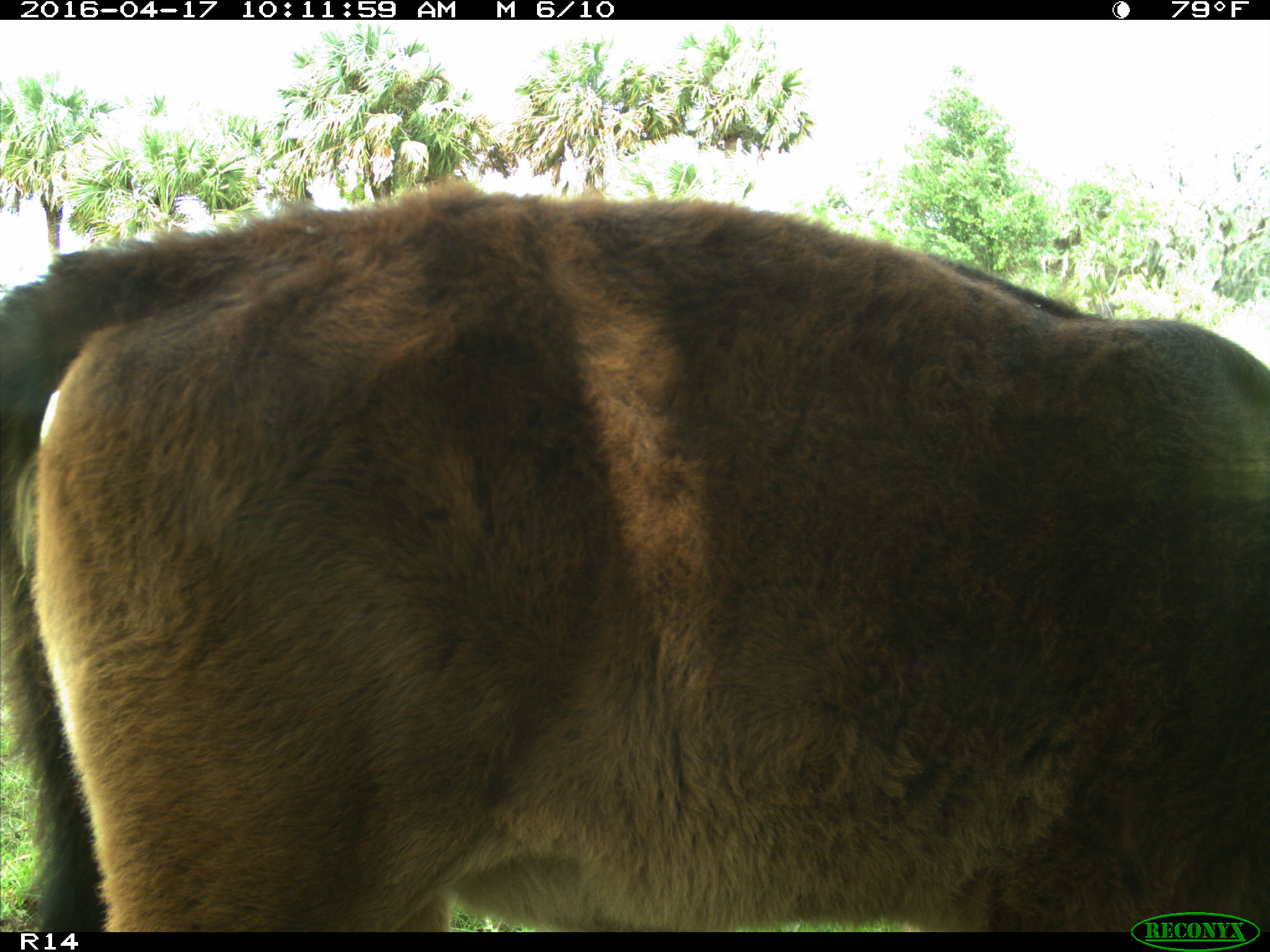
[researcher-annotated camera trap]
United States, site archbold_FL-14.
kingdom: Animalia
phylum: Chordata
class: Mammalia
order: Artiodactyla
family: Bovidae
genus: Bos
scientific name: Bos taurus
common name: domestic cow